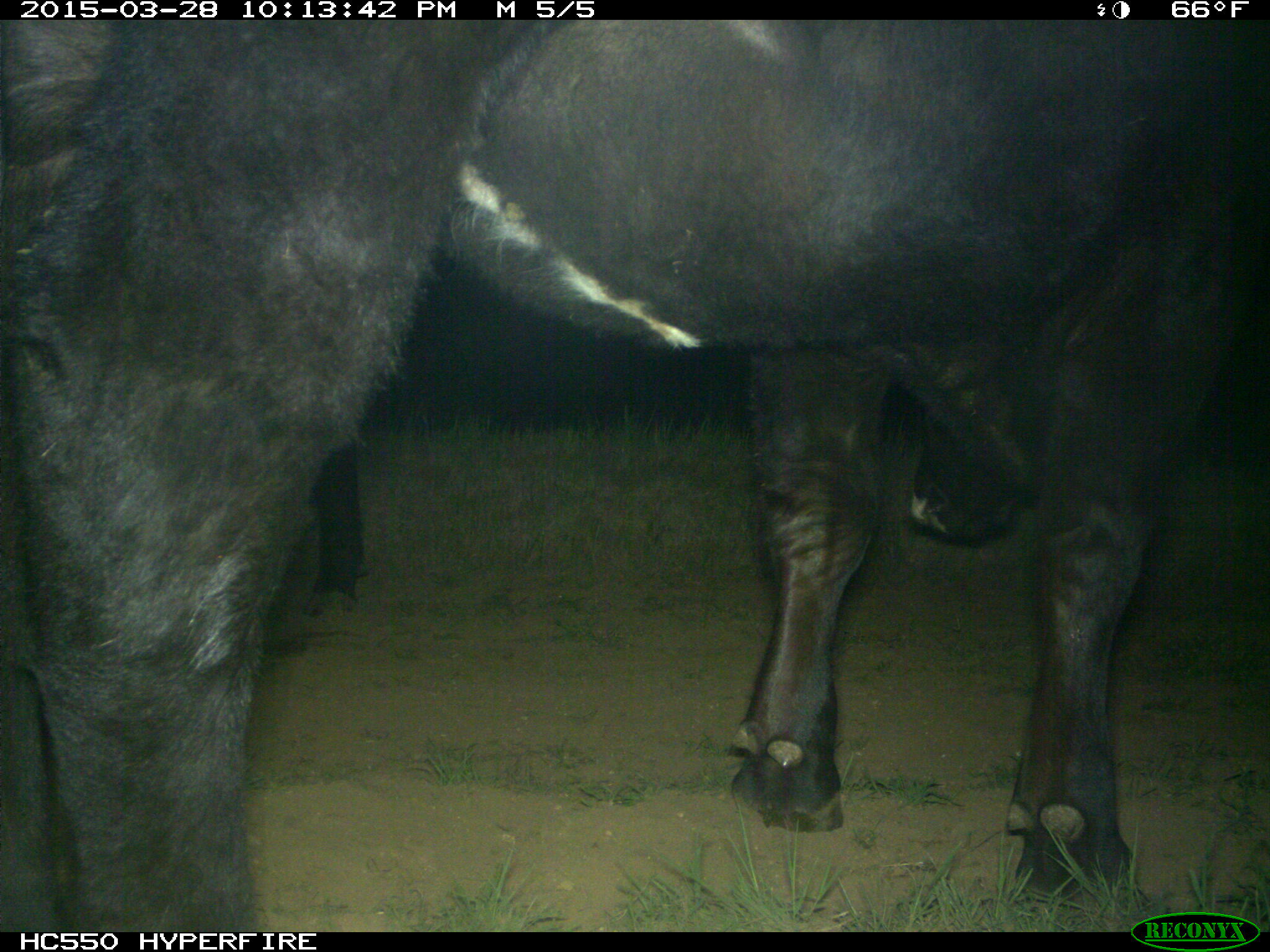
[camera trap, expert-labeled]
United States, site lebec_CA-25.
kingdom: Animalia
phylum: Chordata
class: Mammalia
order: Artiodactyla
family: Bovidae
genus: Bos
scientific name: Bos taurus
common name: domestic cow